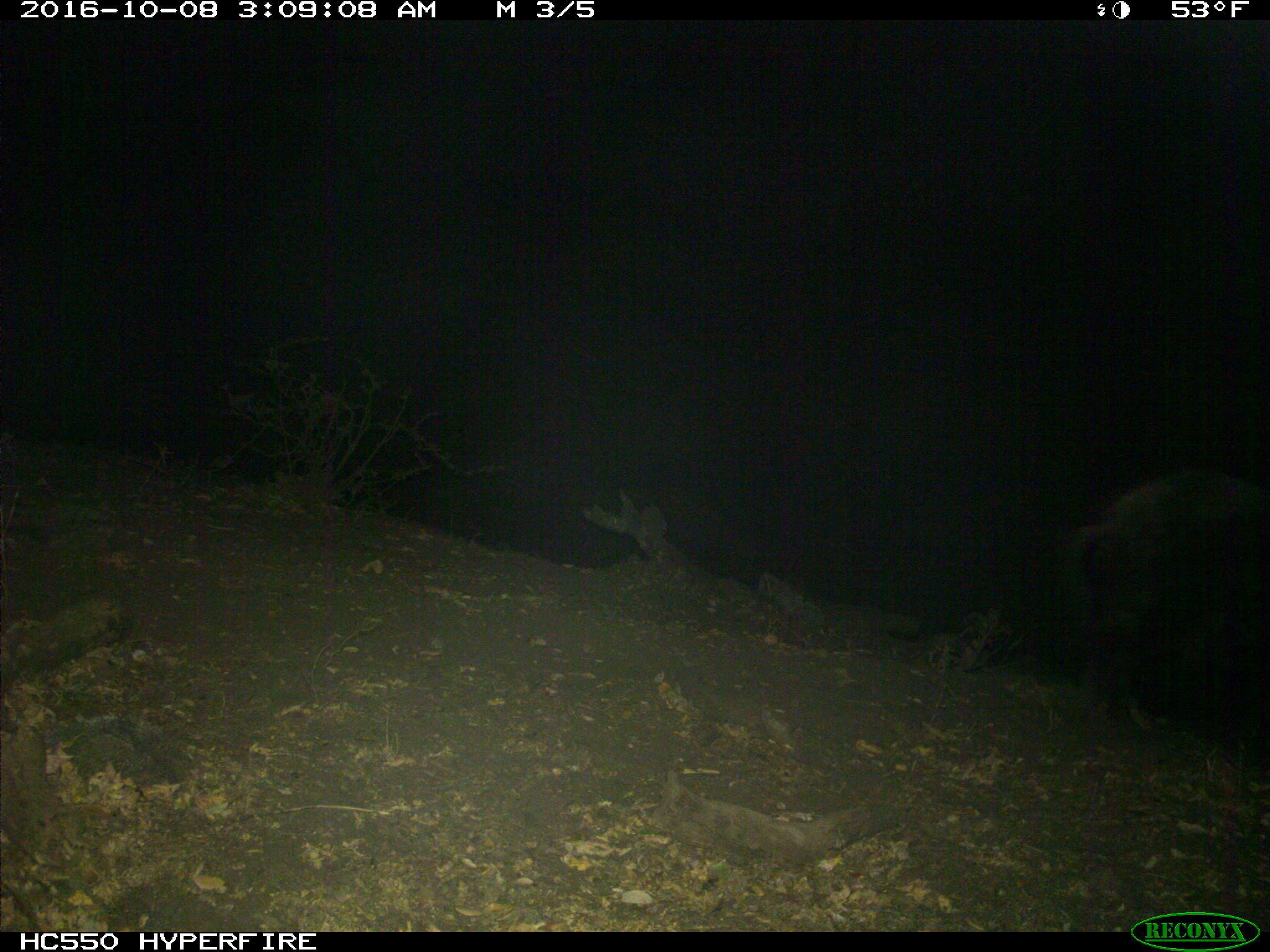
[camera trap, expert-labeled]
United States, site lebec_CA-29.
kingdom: Animalia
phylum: Chordata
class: Mammalia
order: Artiodactyla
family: Suidae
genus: Sus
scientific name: Sus scrofa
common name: wild boar